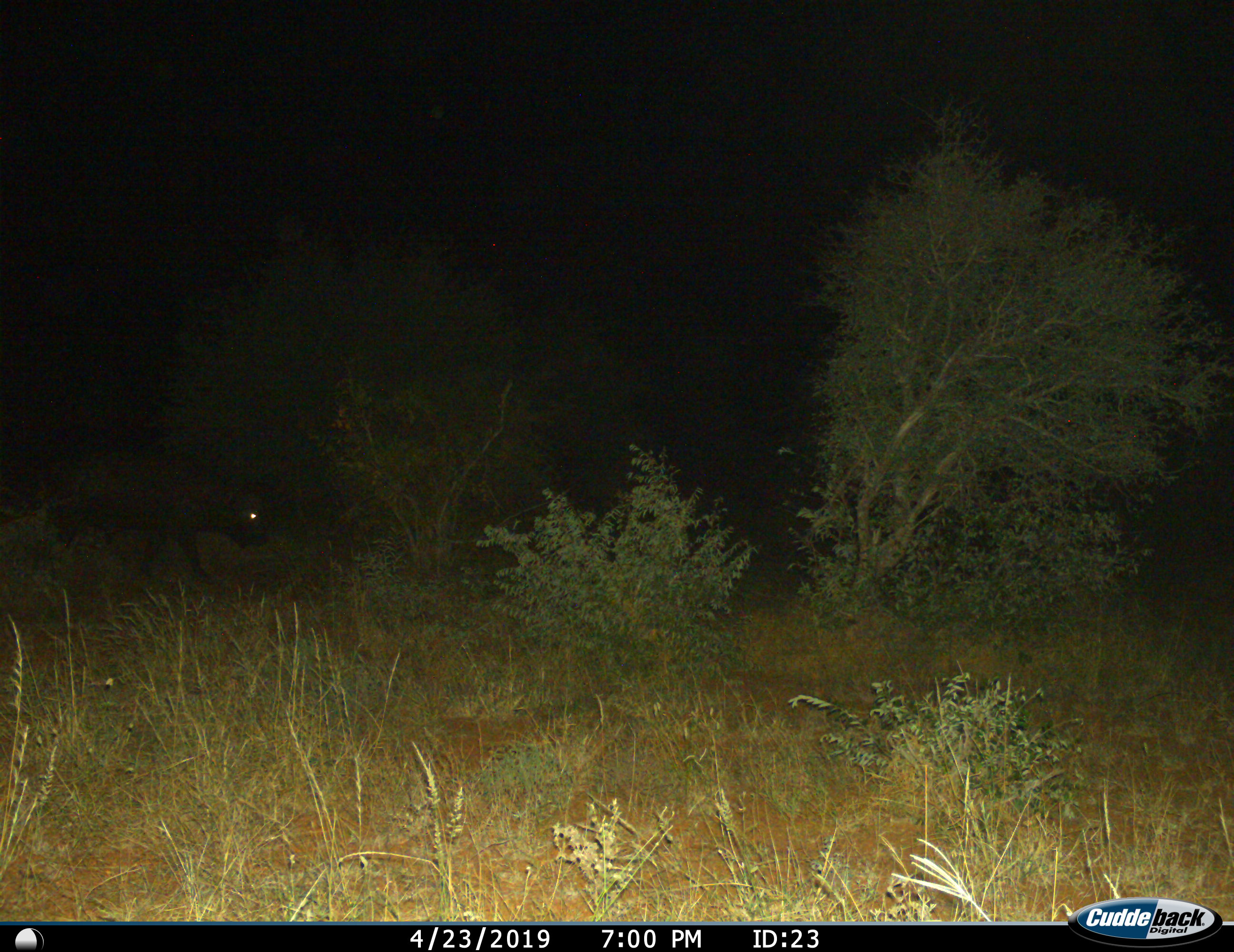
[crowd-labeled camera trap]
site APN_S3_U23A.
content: unidentified animal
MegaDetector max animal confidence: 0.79